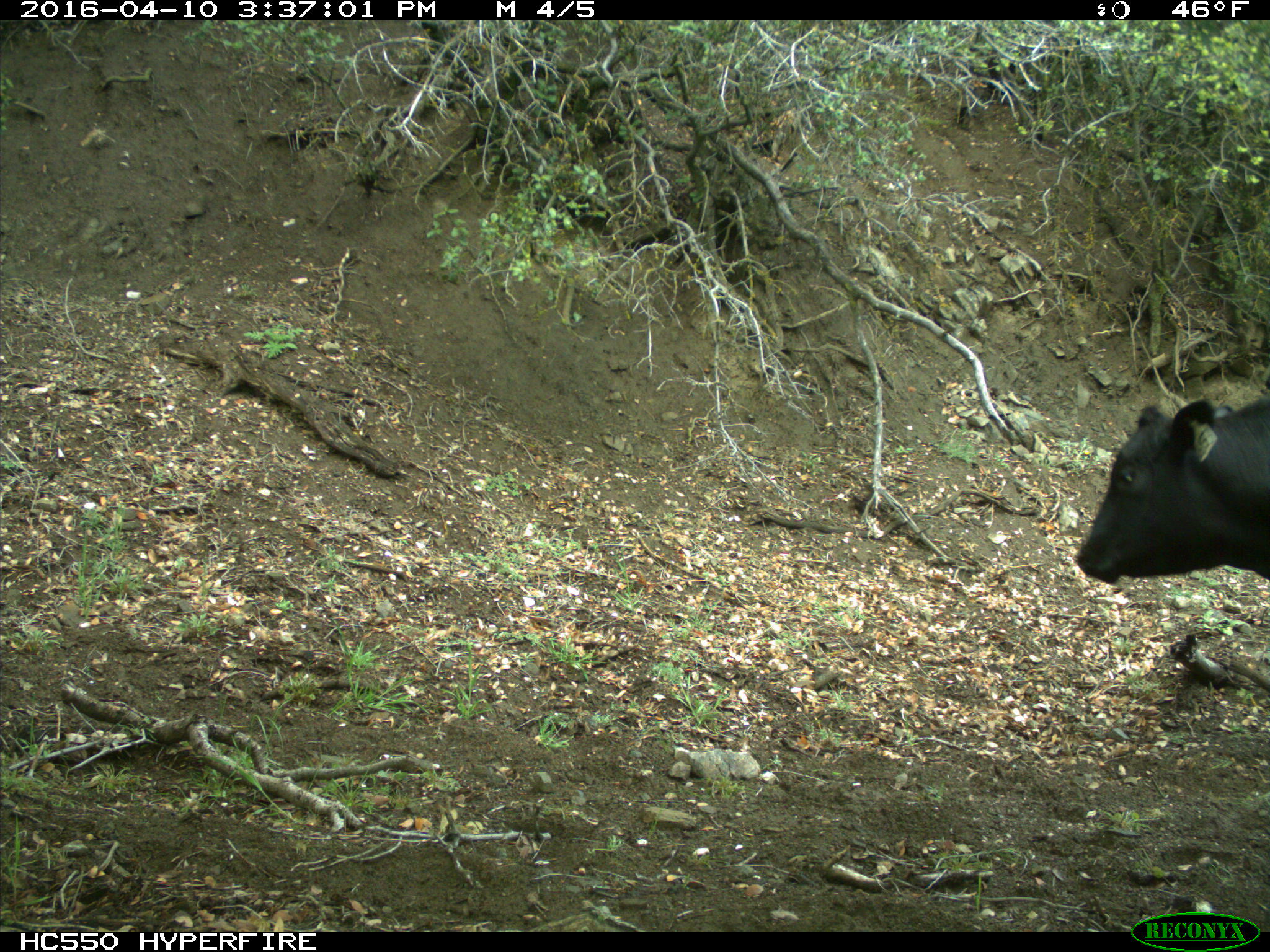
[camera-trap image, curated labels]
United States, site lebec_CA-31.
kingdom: Animalia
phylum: Chordata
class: Mammalia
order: Artiodactyla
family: Bovidae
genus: Bos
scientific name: Bos taurus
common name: domestic cow